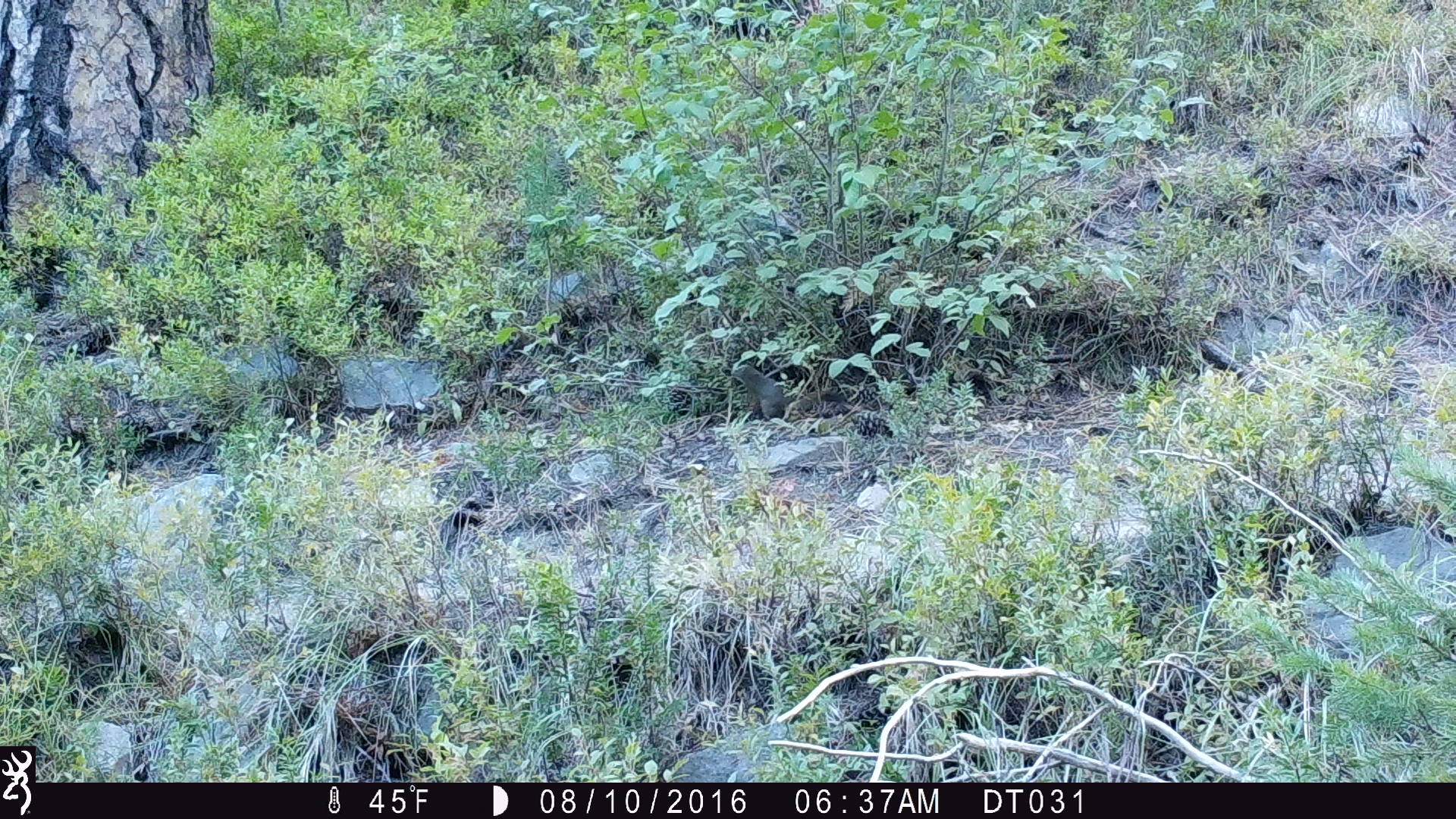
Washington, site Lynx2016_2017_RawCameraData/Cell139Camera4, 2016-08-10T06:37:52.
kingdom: Animalia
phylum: Chordata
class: Mammalia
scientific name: Mammalia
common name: small mammal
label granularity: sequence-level